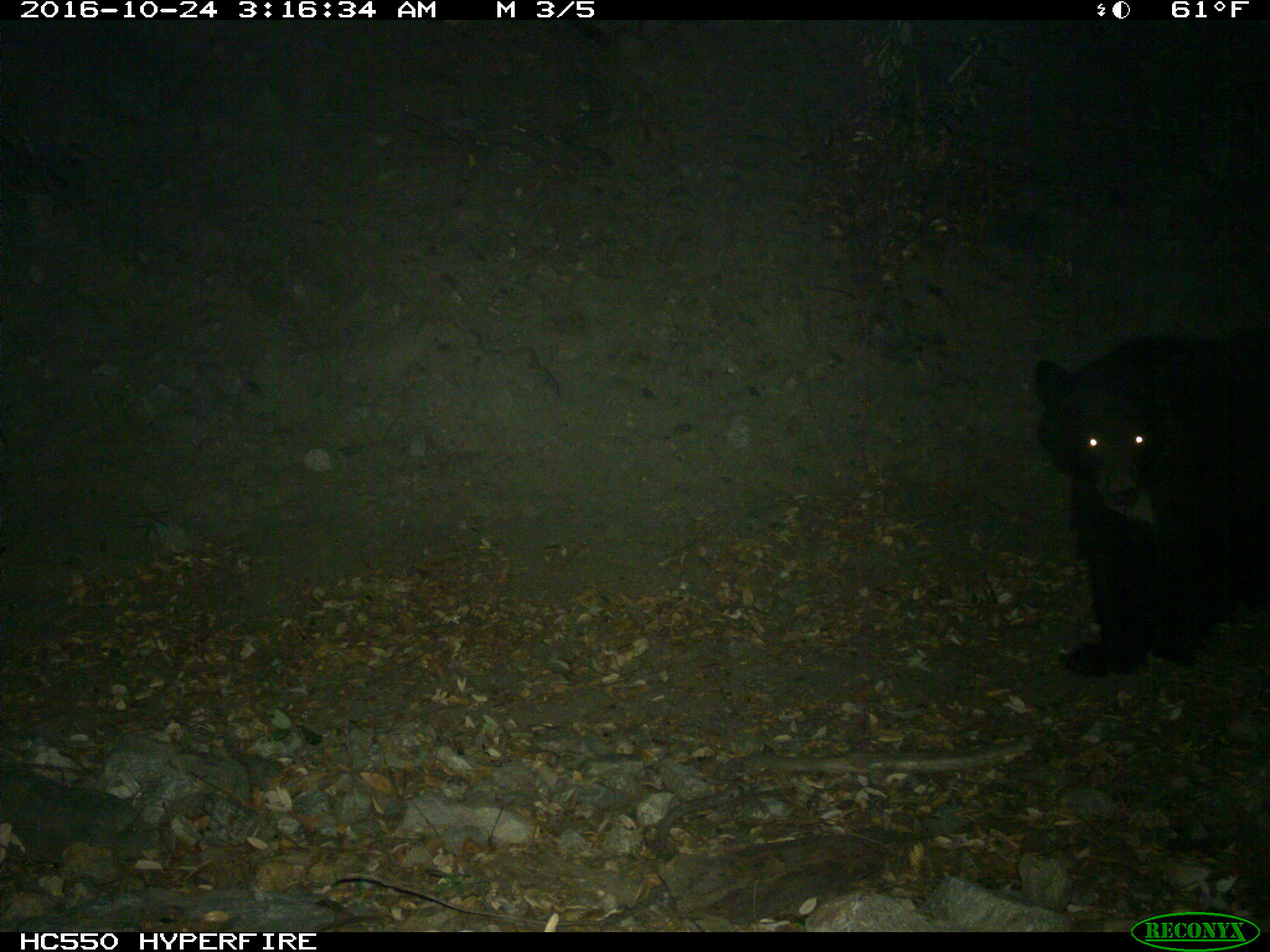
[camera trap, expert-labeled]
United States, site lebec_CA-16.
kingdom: Animalia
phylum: Chordata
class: Mammalia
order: Carnivora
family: Ursidae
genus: Ursus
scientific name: Ursus americanus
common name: american black bear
Ursus americanus (american black bear).